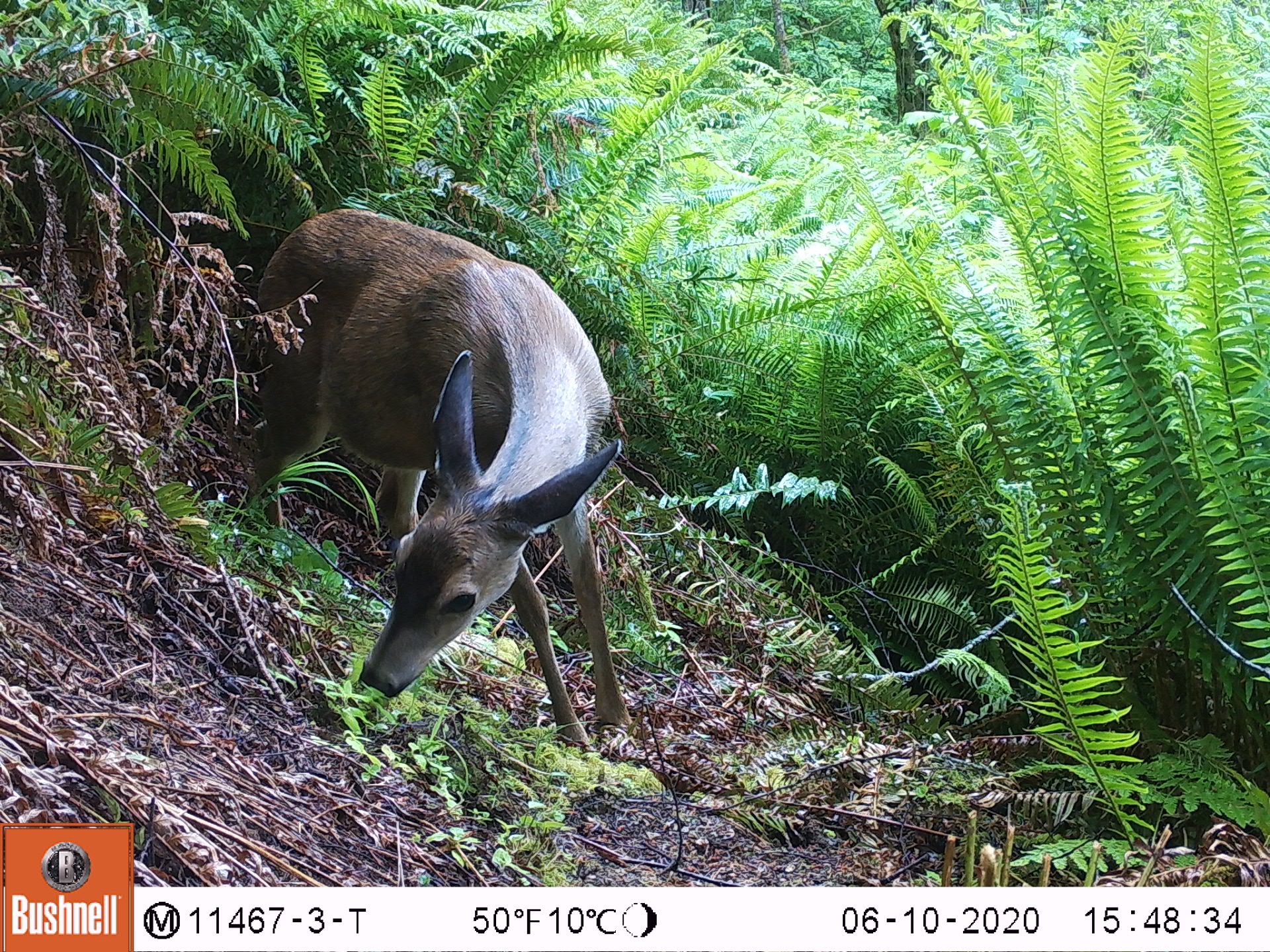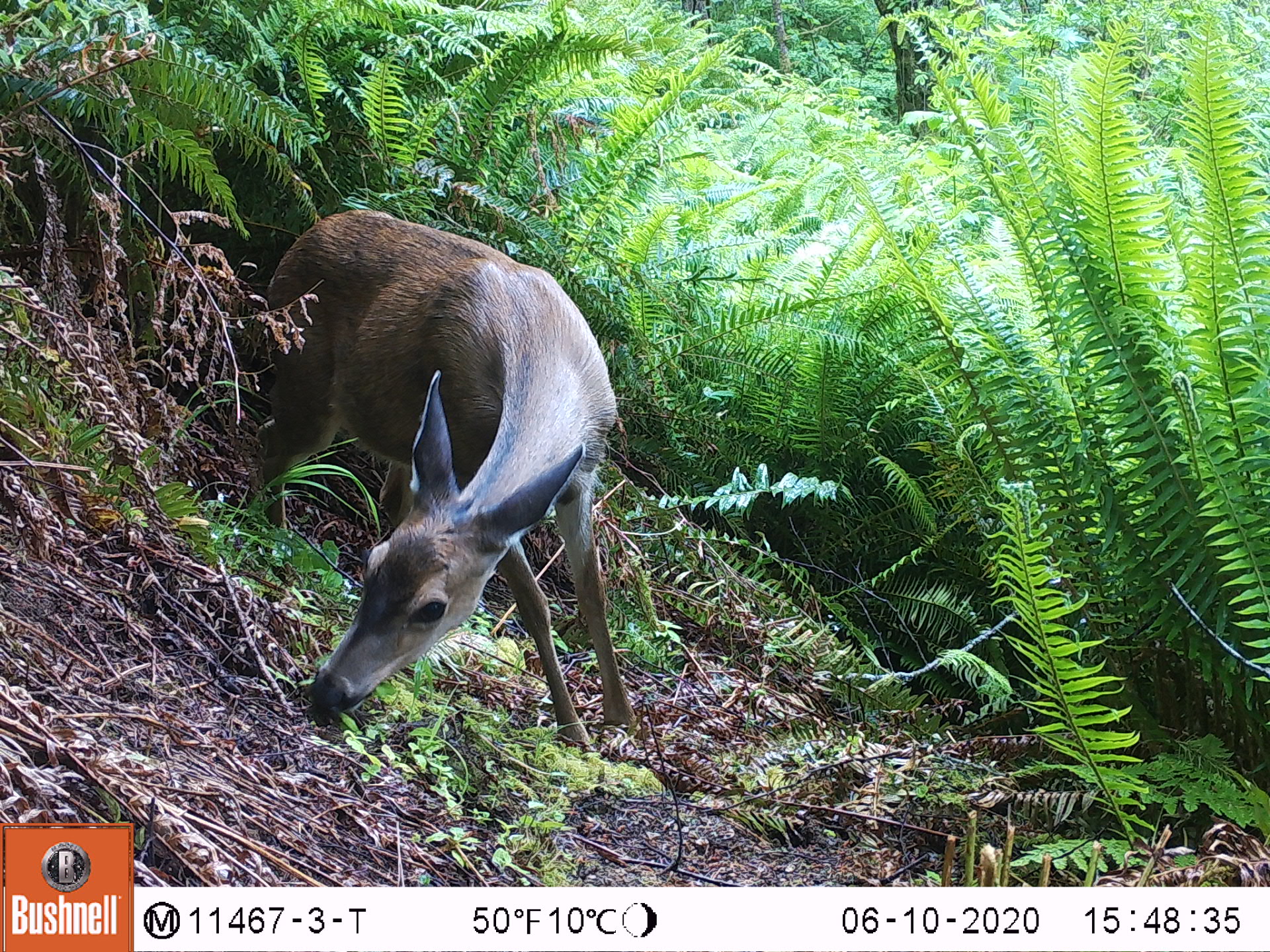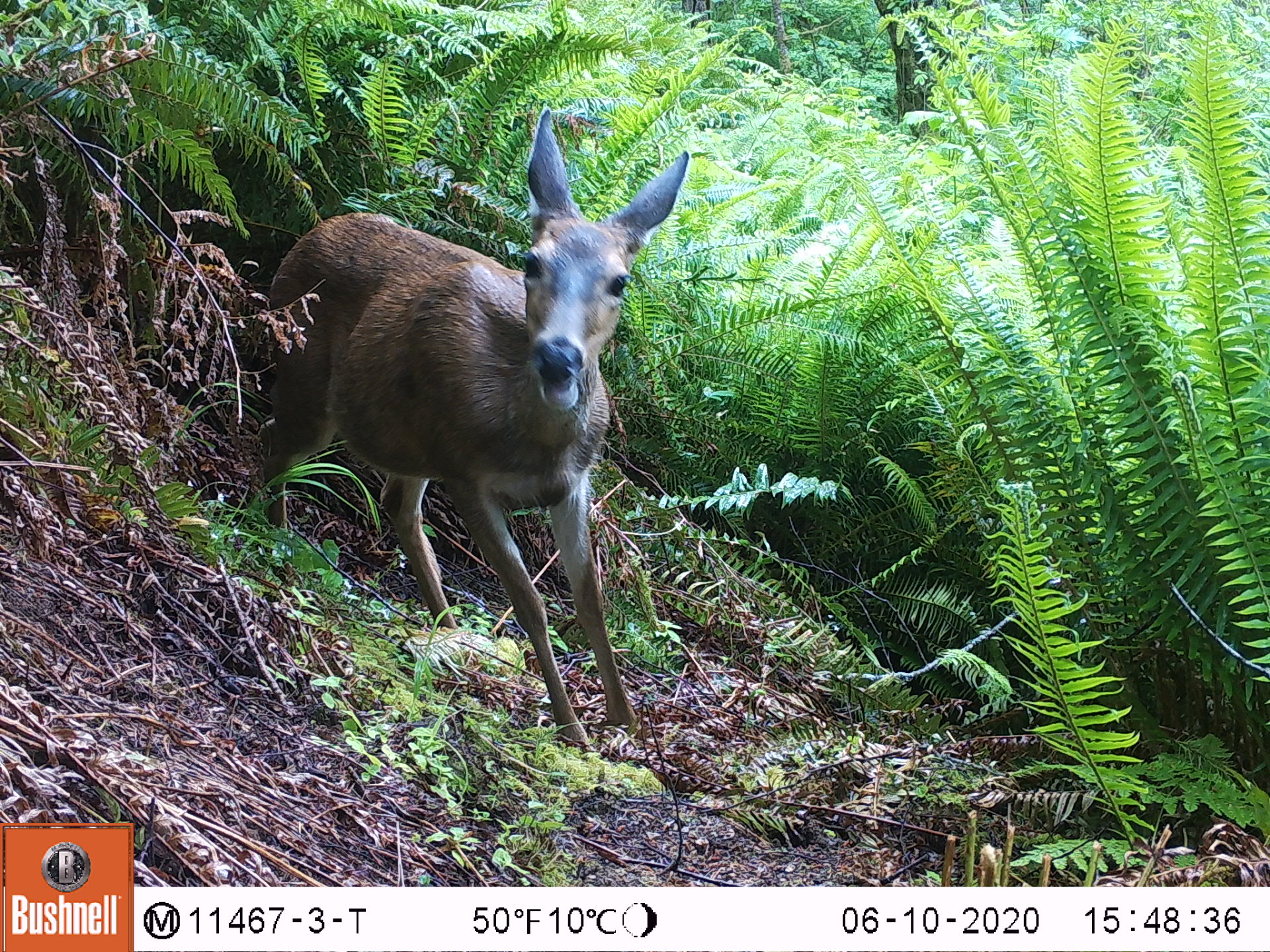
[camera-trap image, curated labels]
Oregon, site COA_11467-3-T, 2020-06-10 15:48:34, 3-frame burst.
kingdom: Animalia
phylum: Chordata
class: Mammalia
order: Artiodactyla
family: Cervidae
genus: Odocoileus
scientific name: Odocoileus hemionus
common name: black-tailed deer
Black-tailed deer (Odocoileus hemionus).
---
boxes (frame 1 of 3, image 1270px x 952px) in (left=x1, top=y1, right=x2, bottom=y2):
black-tailed deer: (left=230, top=192, right=640, bottom=763)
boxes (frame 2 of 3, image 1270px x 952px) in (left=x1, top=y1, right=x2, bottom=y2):
black-tailed deer: (left=263, top=192, right=638, bottom=765)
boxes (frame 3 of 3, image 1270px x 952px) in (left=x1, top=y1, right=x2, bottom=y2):
black-tailed deer: (left=239, top=102, right=710, bottom=759)